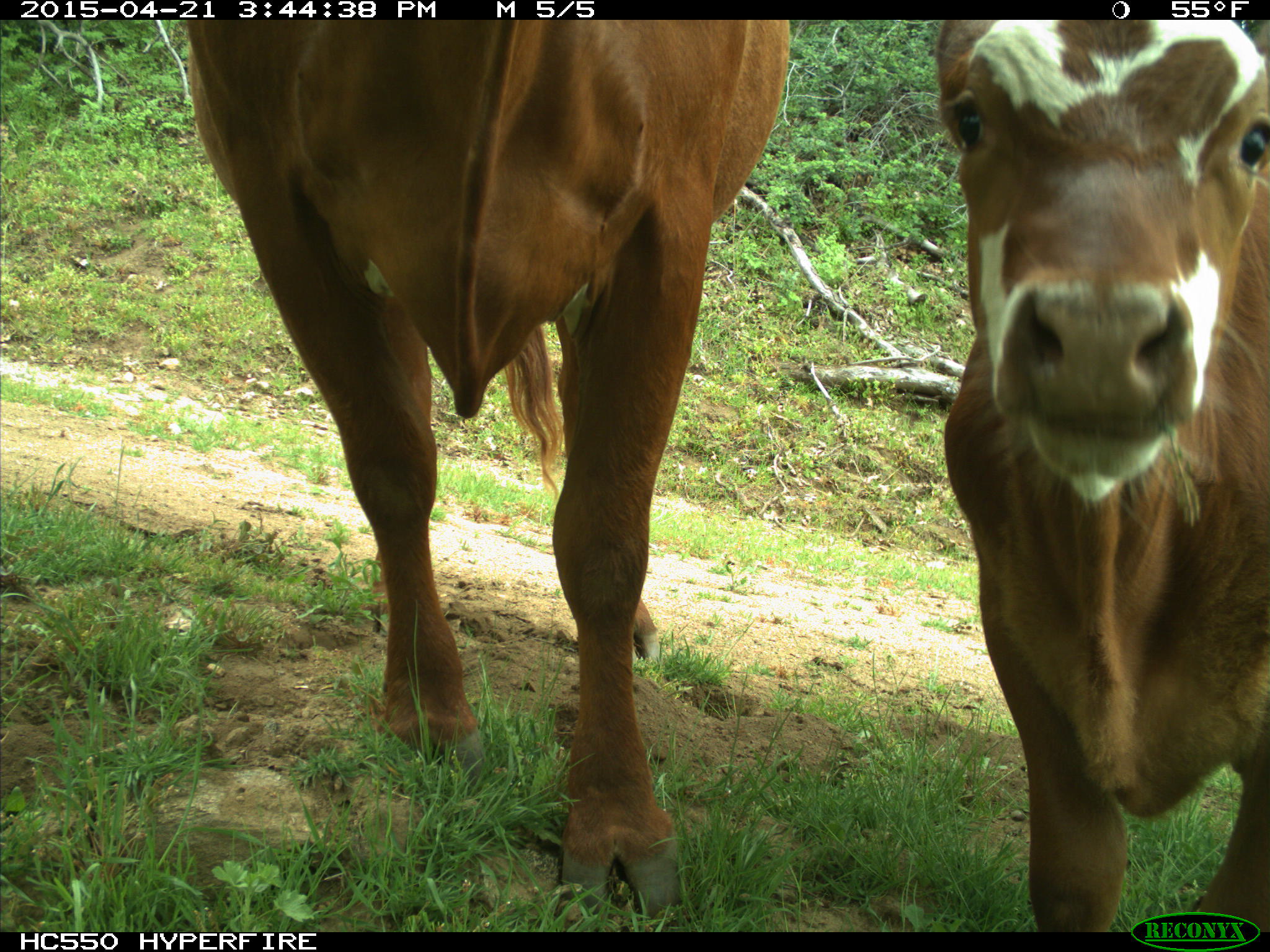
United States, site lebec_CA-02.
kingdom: Animalia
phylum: Chordata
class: Mammalia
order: Artiodactyla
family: Bovidae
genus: Bos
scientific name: Bos taurus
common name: domestic cow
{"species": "Bos taurus (domestic cow)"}